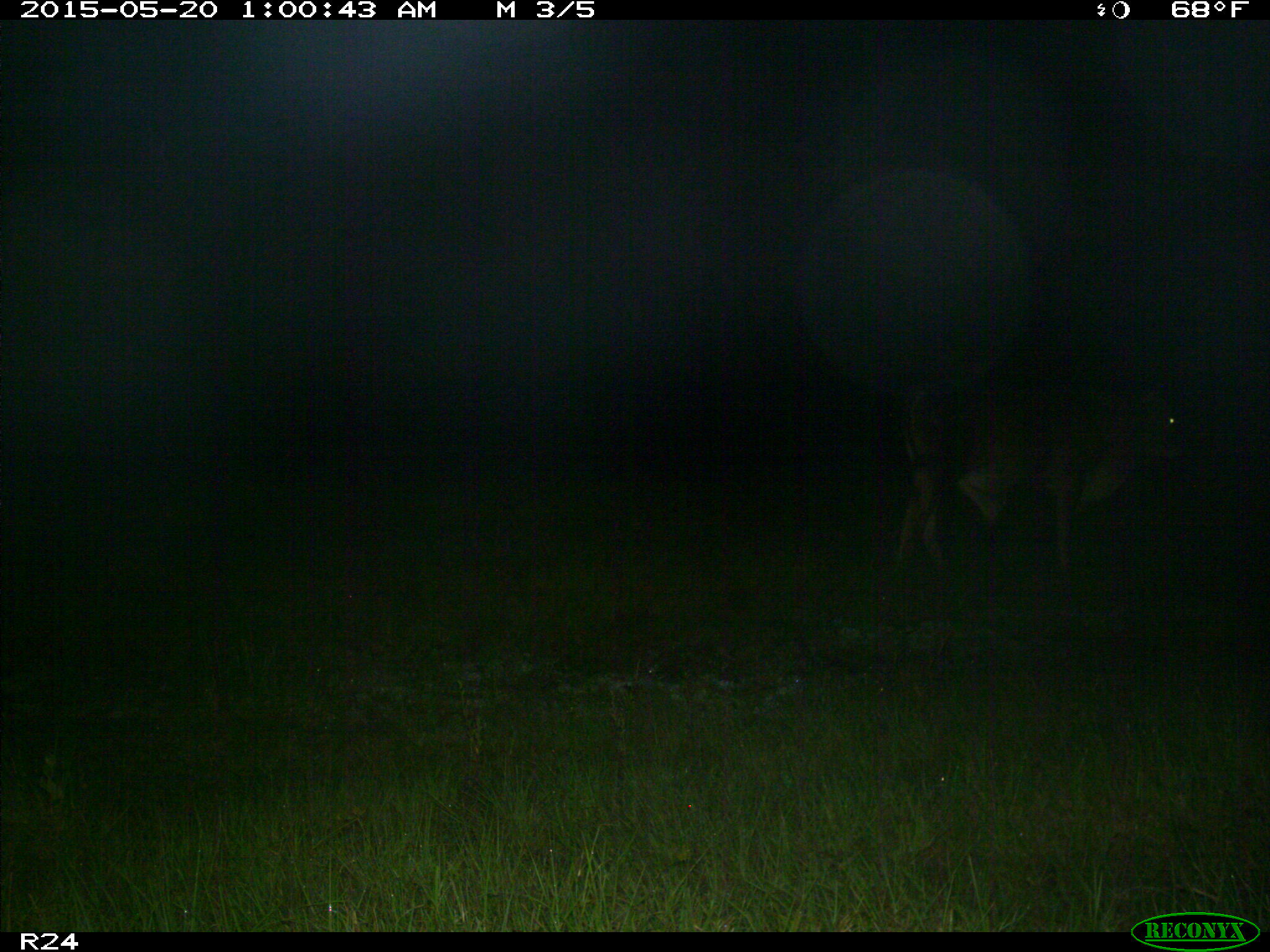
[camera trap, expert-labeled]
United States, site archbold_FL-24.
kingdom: Animalia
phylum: Chordata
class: Mammalia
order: Artiodactyla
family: Bovidae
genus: Bos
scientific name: Bos taurus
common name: domestic cow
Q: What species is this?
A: Bos taurus (domestic cow).